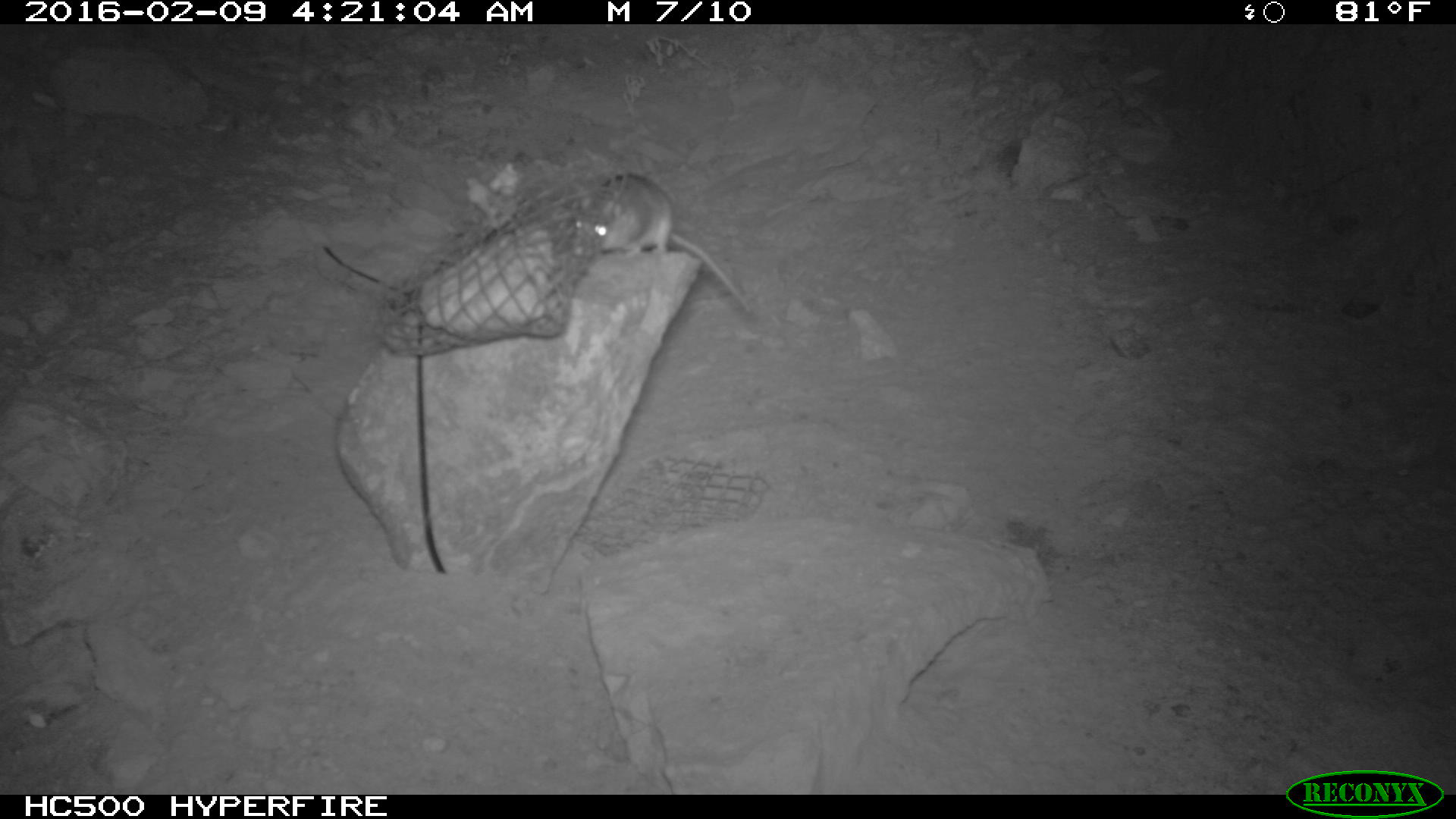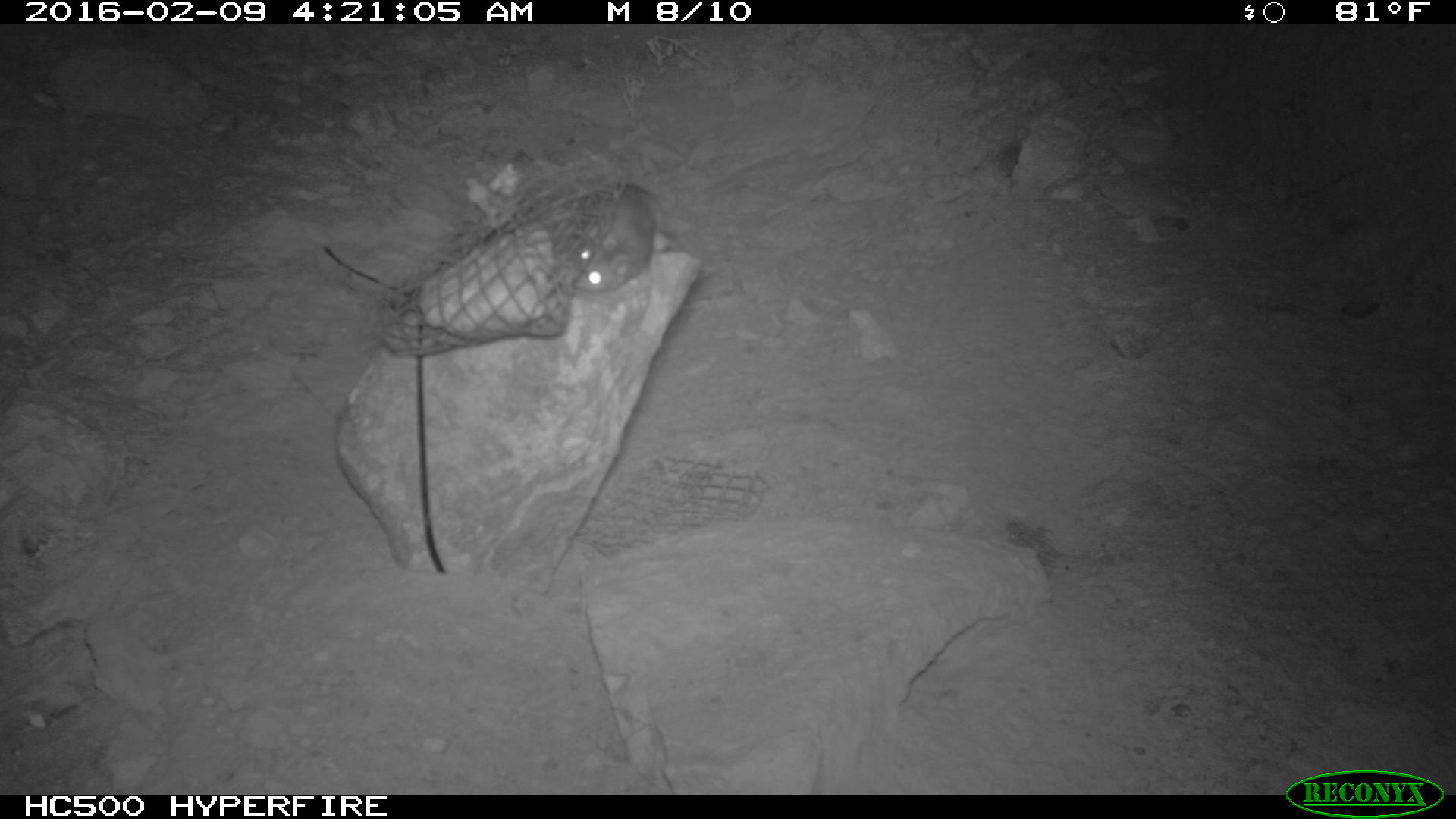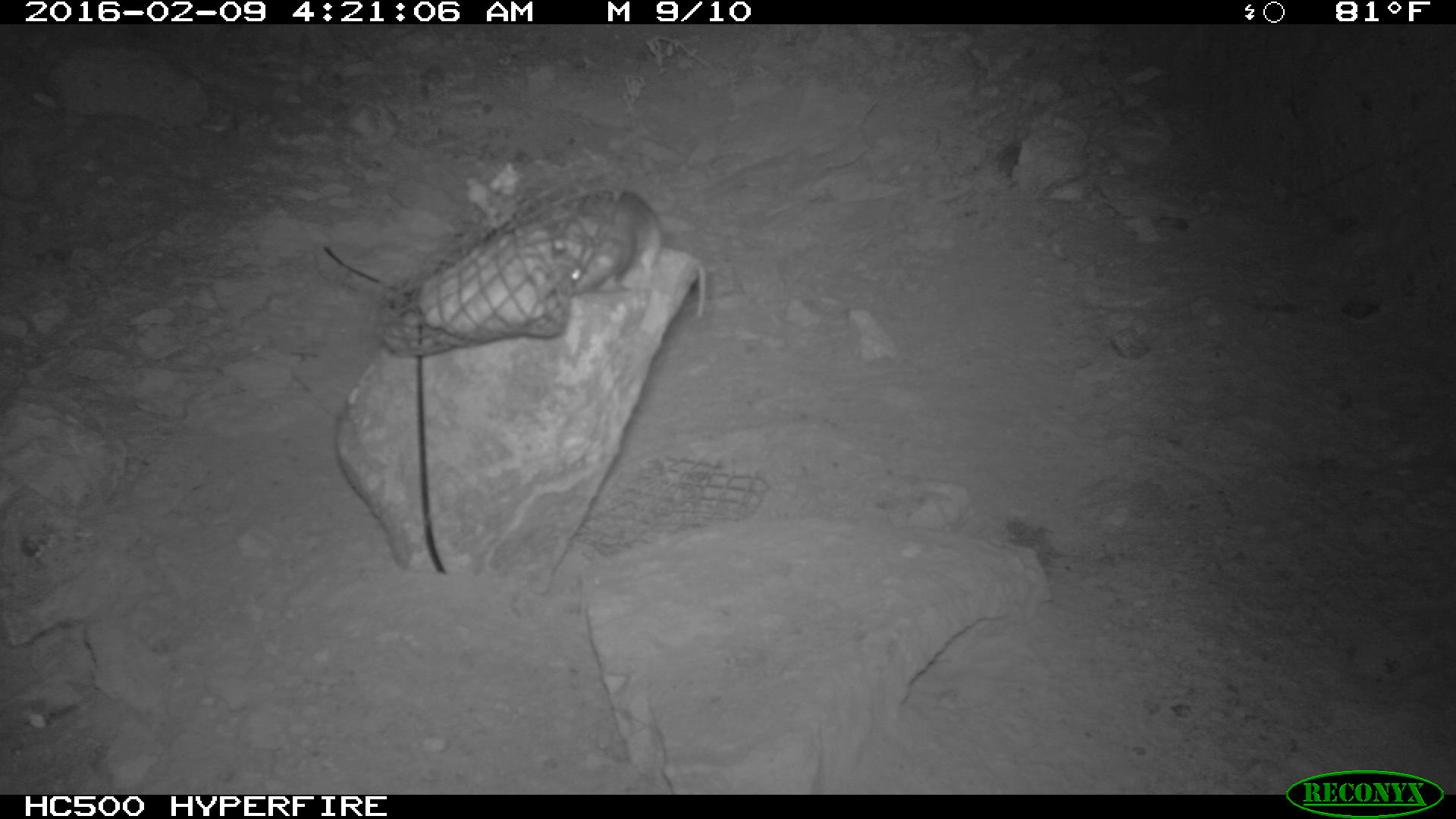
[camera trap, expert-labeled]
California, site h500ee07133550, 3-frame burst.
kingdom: Animalia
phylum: Chordata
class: Mammalia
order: Rodentia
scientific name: Rodentia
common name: rodent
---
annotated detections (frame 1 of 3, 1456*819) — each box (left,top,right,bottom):
rodent: (573,169,757,320)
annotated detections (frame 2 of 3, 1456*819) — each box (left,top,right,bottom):
rodent: (570,179,662,289)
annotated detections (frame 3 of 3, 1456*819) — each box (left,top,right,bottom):
rodent: (563,190,705,317)